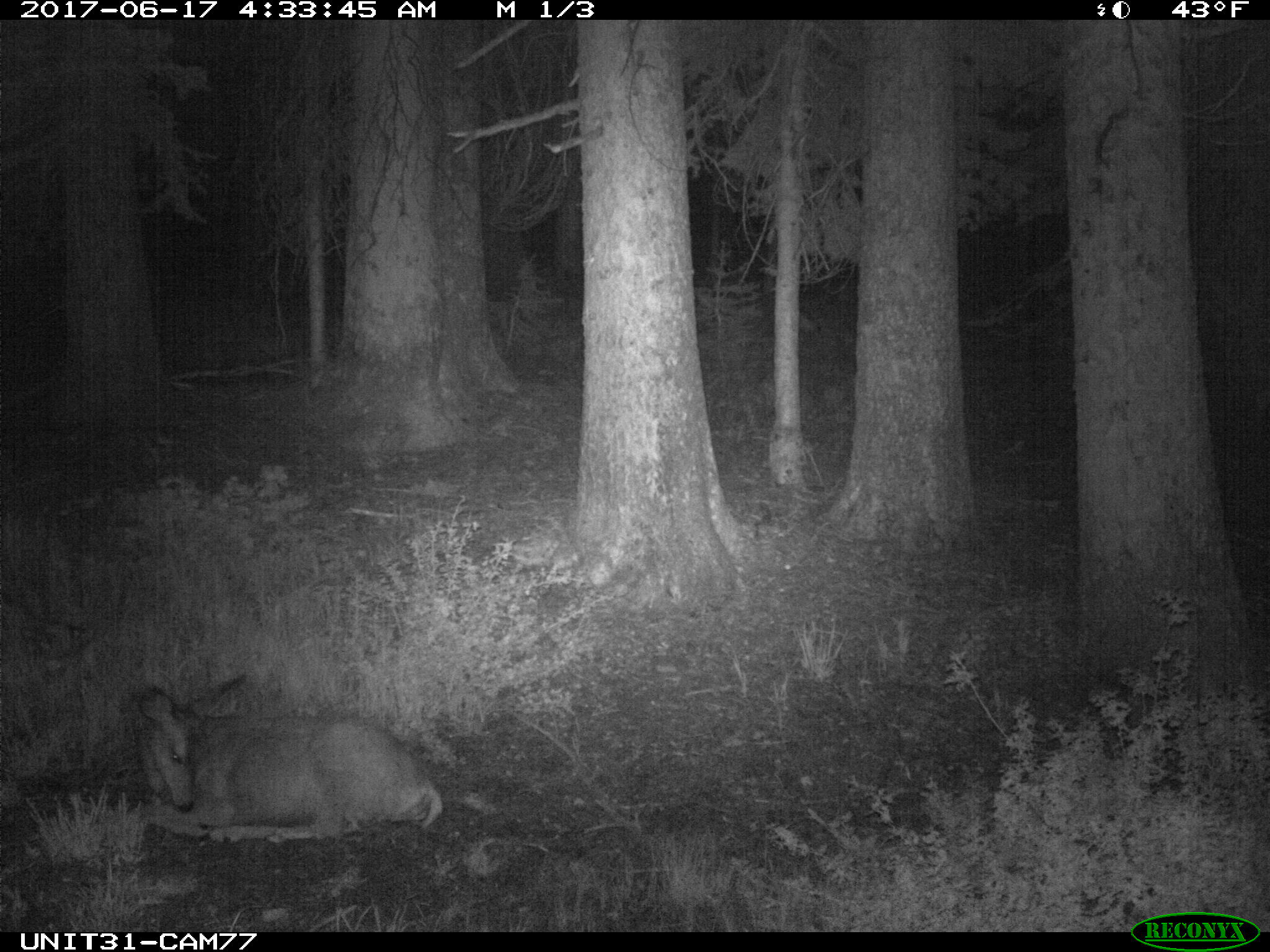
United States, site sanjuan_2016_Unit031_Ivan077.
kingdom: Animalia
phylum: Chordata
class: Mammalia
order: Artiodactyla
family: Cervidae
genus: Odocoileus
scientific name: Odocoileus hemionus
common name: mule deer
Odocoileus hemionus (mule deer).